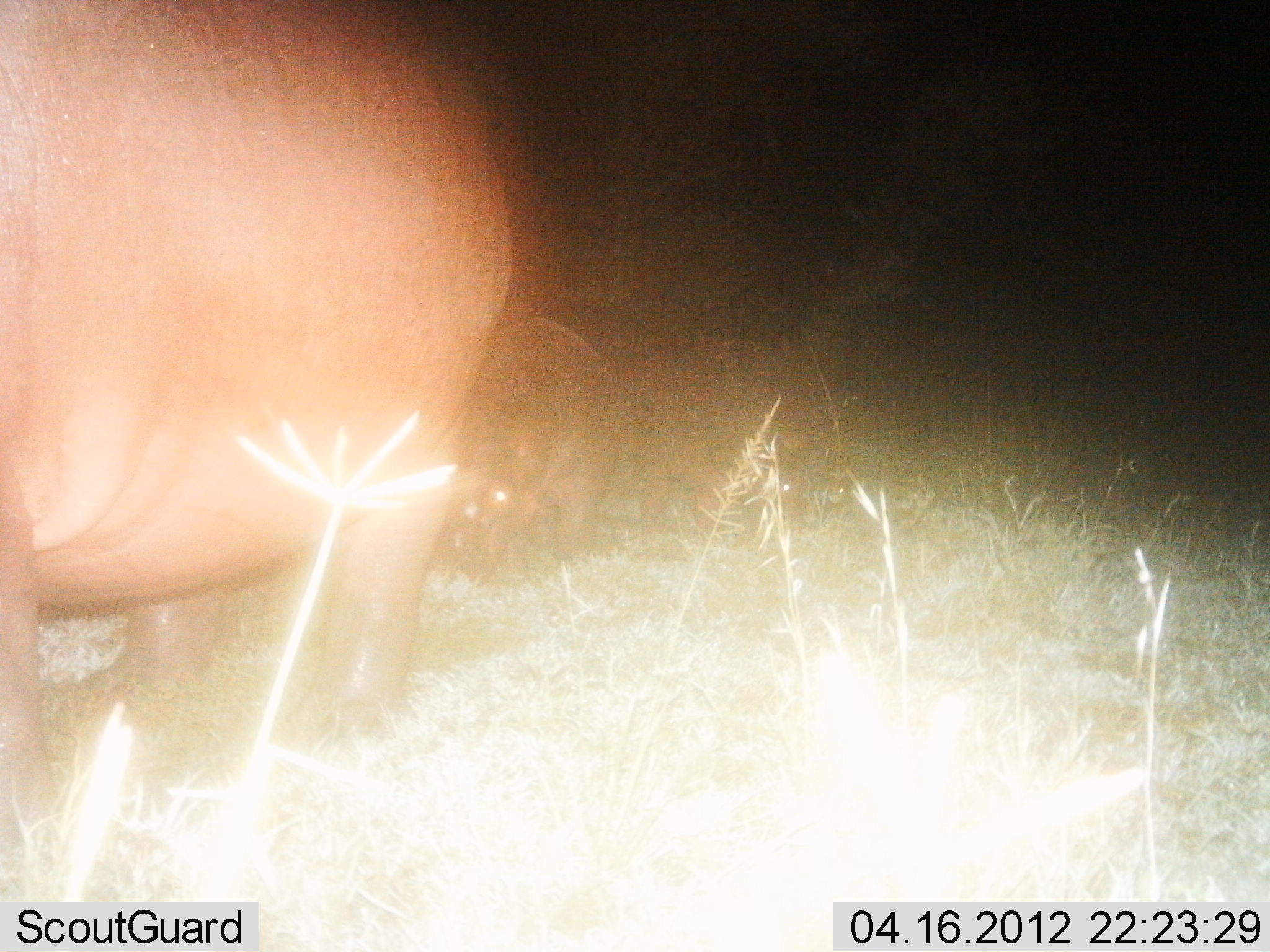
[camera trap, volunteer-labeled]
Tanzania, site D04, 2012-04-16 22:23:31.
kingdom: Animalia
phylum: Chordata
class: Mammalia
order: Artiodactyla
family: Hippopotamidae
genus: Hippopotamus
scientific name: Hippopotamus amphibius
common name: hippopotamus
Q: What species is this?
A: Hippopotamus (Hippopotamus amphibius).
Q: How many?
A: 3.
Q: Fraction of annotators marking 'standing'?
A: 56%.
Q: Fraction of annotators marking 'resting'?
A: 0%.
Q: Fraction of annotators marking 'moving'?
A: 38%.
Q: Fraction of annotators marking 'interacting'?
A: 6%.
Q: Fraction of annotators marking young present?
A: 25%.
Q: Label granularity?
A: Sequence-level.